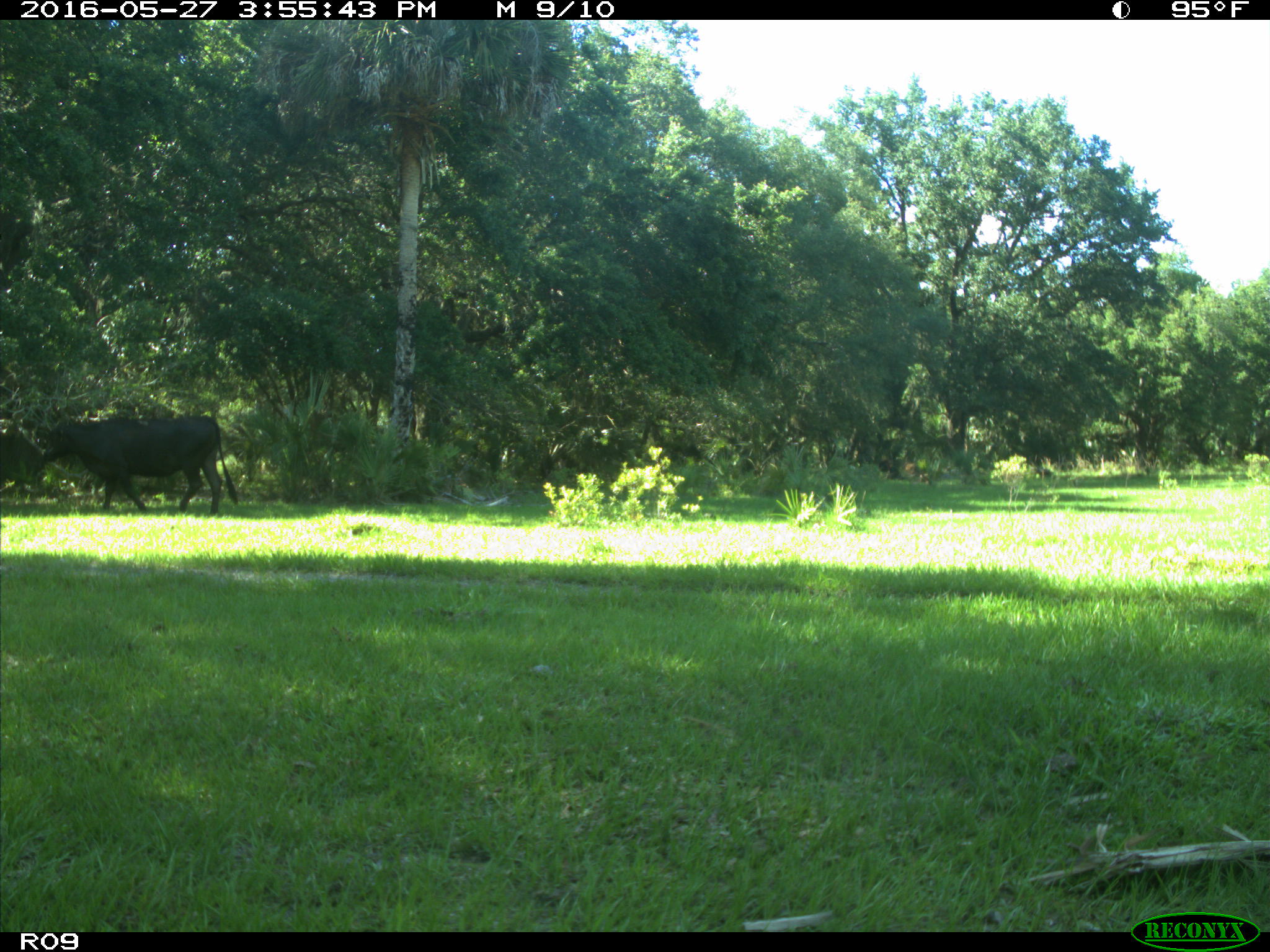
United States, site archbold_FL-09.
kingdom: Animalia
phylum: Chordata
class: Mammalia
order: Artiodactyla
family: Bovidae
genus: Bos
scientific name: Bos taurus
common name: domestic cow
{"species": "Bos taurus (domestic cow)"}